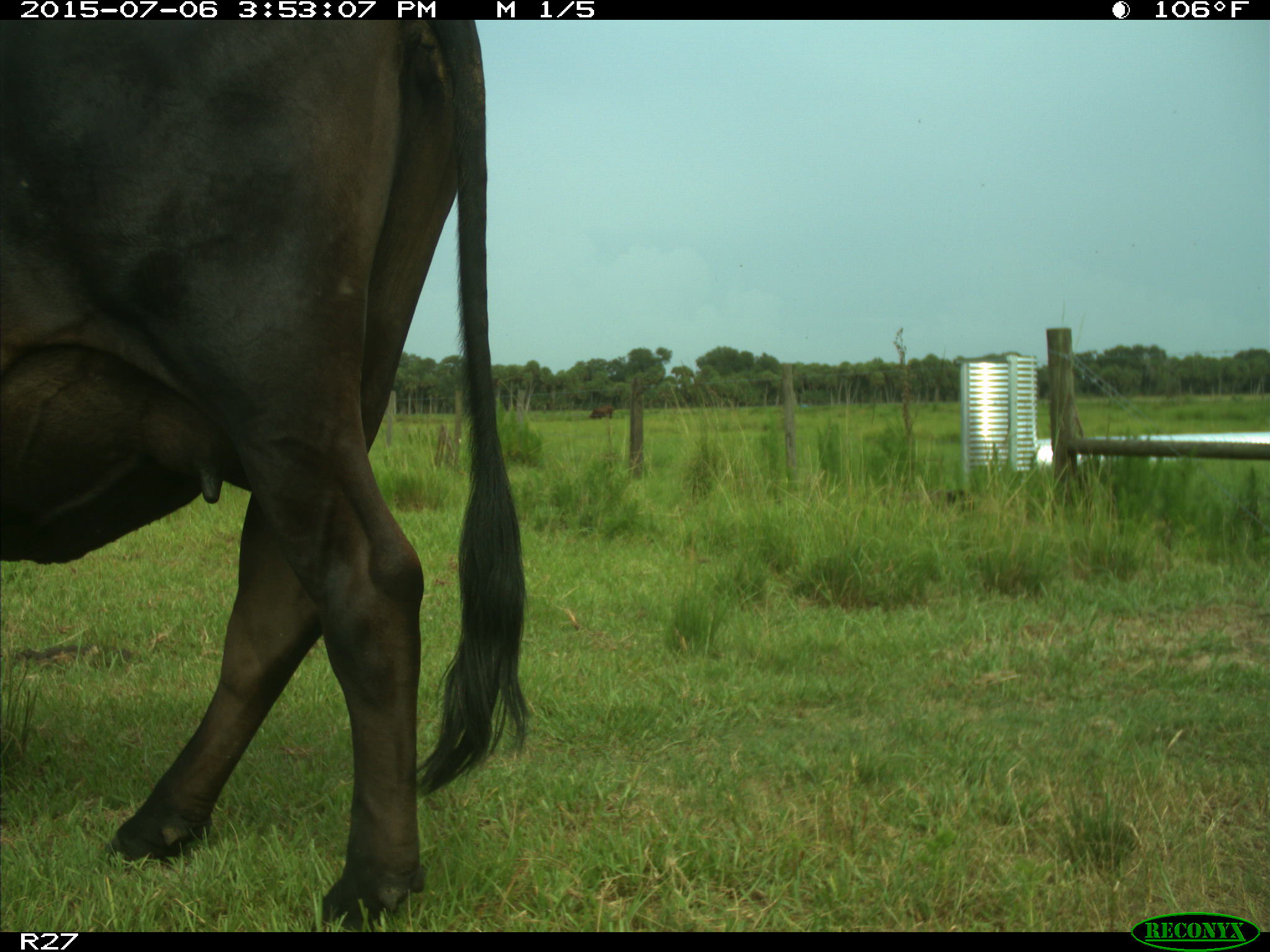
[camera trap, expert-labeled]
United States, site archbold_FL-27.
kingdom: Animalia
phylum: Chordata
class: Mammalia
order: Artiodactyla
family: Bovidae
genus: Bos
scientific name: Bos taurus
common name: domestic cow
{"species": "Bos taurus (domestic cow)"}